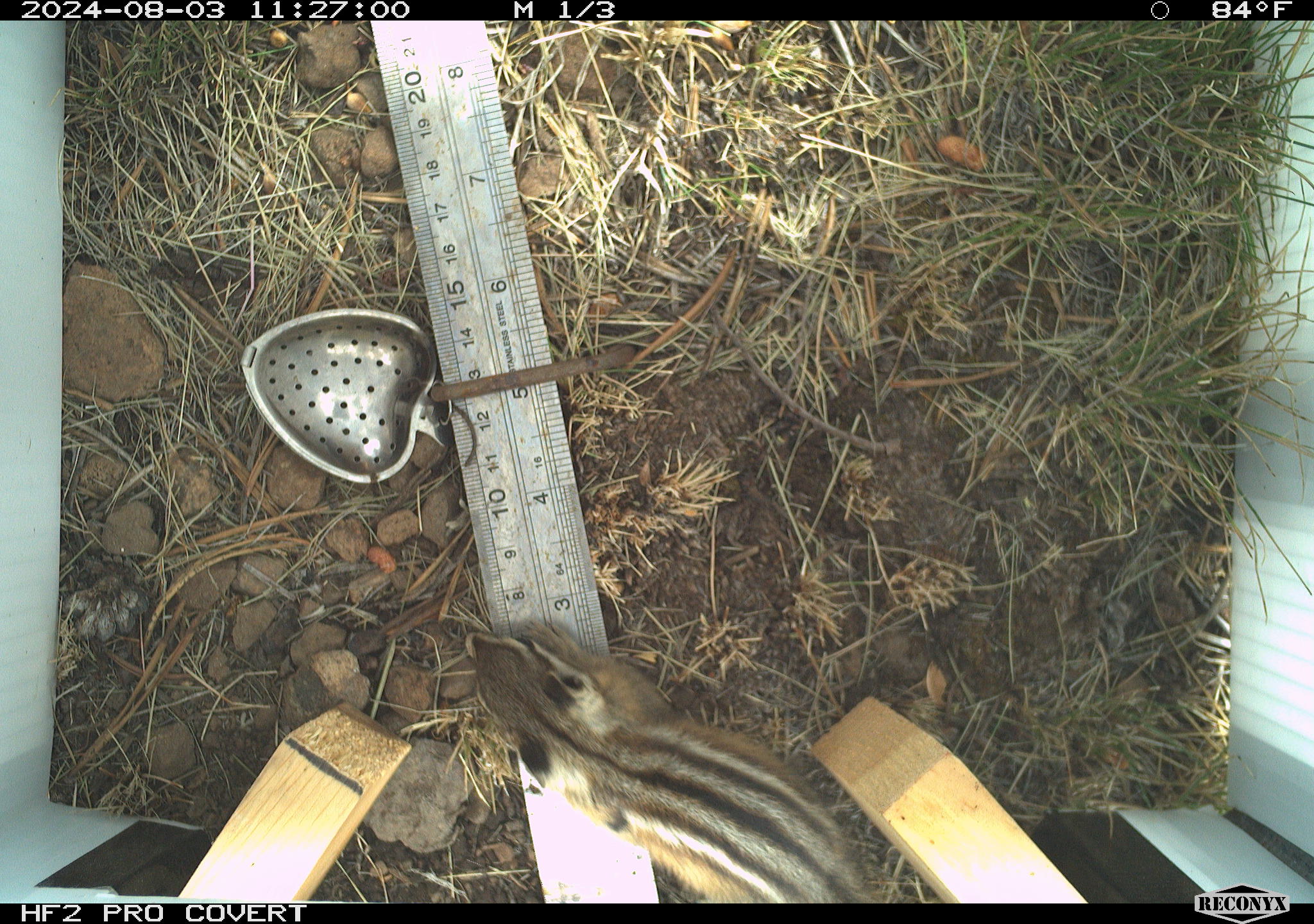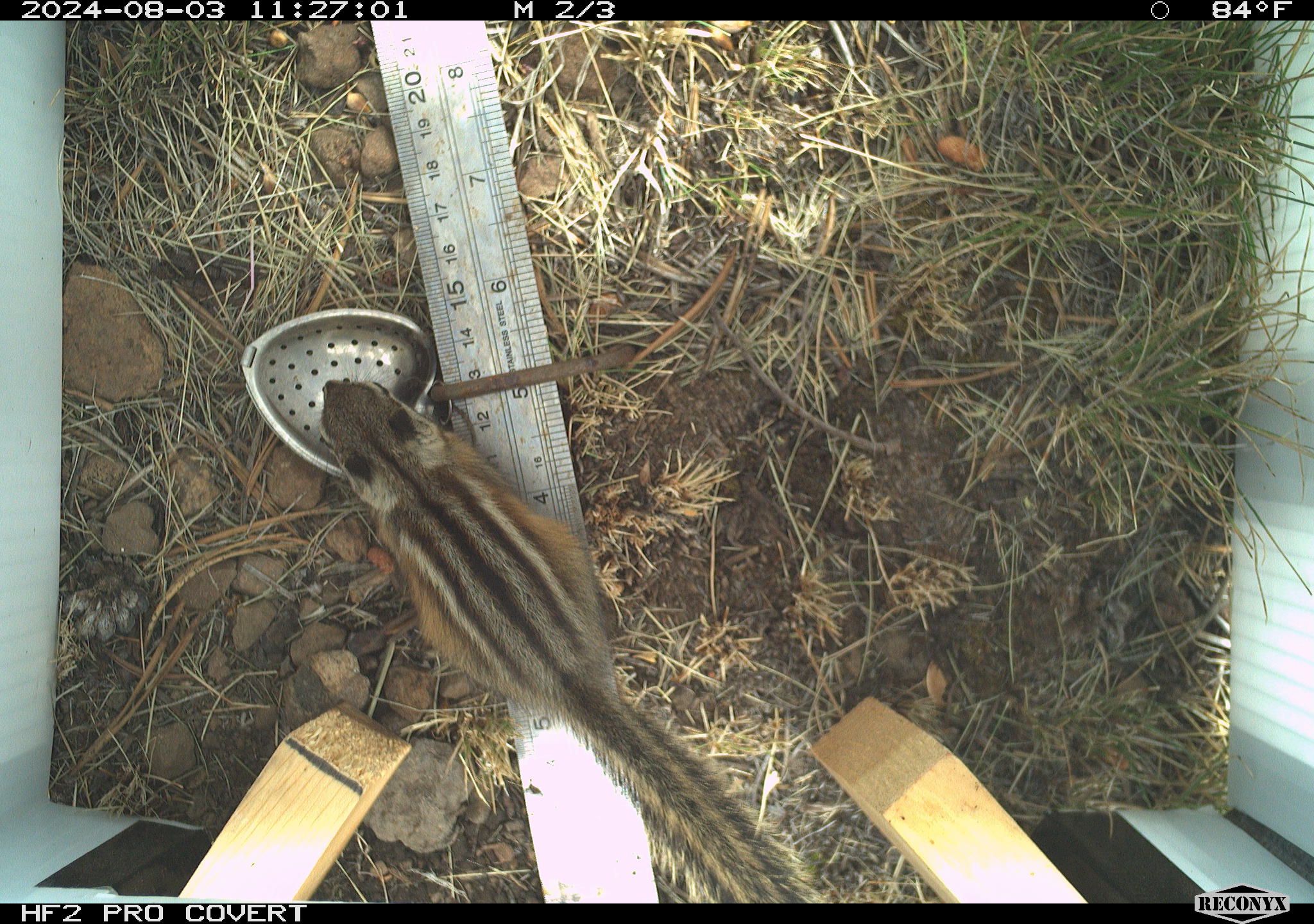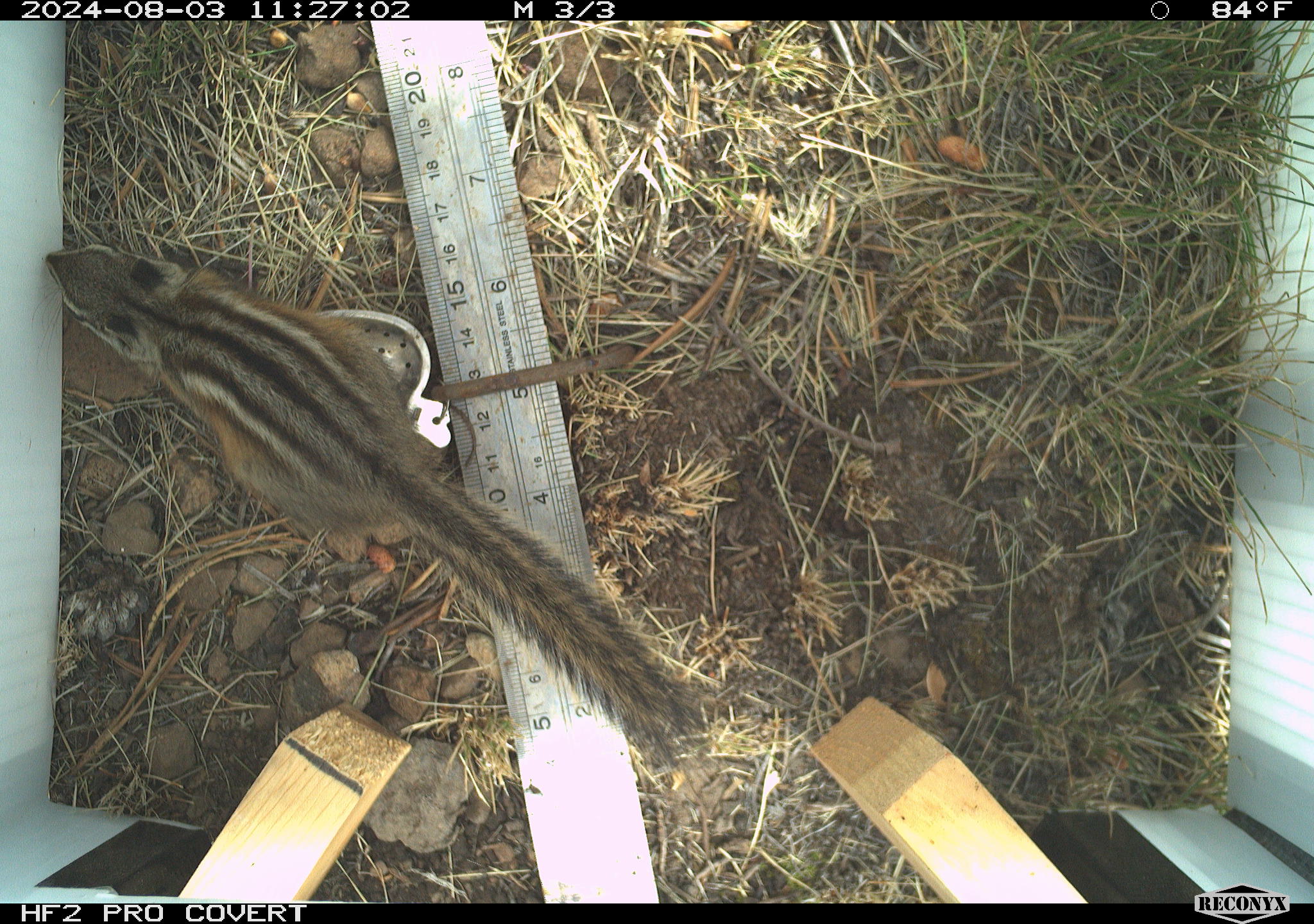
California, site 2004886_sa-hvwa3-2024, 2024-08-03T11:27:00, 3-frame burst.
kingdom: Animalia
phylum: Chordata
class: Mammalia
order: Rodentia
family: Sciuridae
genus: Neotamias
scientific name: Neotamias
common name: western chipmunks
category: neotamias species